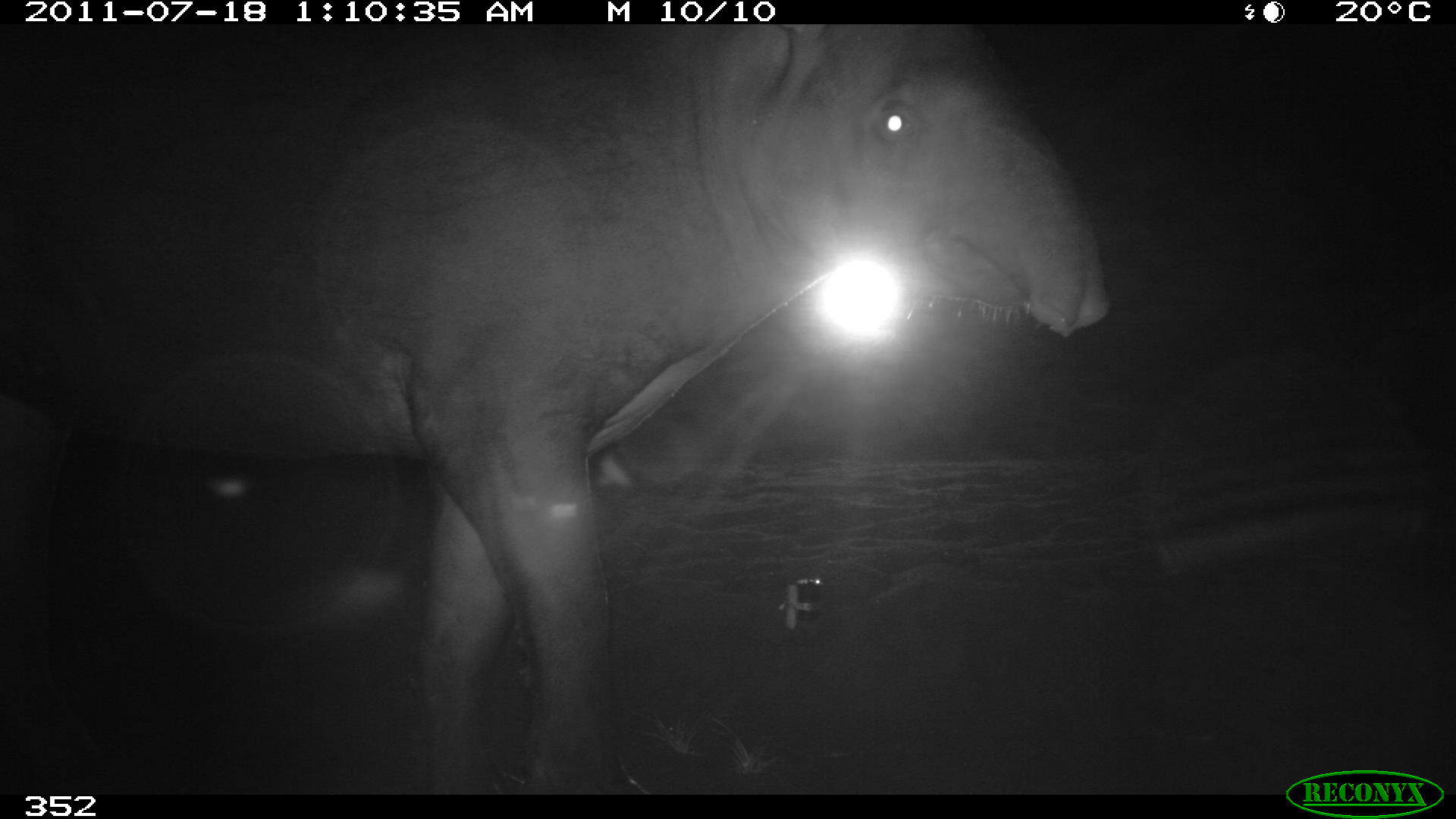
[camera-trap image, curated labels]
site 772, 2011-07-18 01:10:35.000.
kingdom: Animalia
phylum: Chordata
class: Mammalia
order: Perissodactyla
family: Tapiridae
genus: Tapirus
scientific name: Tapirus terrestris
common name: south american tapir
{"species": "Tapirus terrestris (south american tapir)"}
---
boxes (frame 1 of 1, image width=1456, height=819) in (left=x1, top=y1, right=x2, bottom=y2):
tapirus terrestris: (left=0, top=24, right=1108, bottom=794)